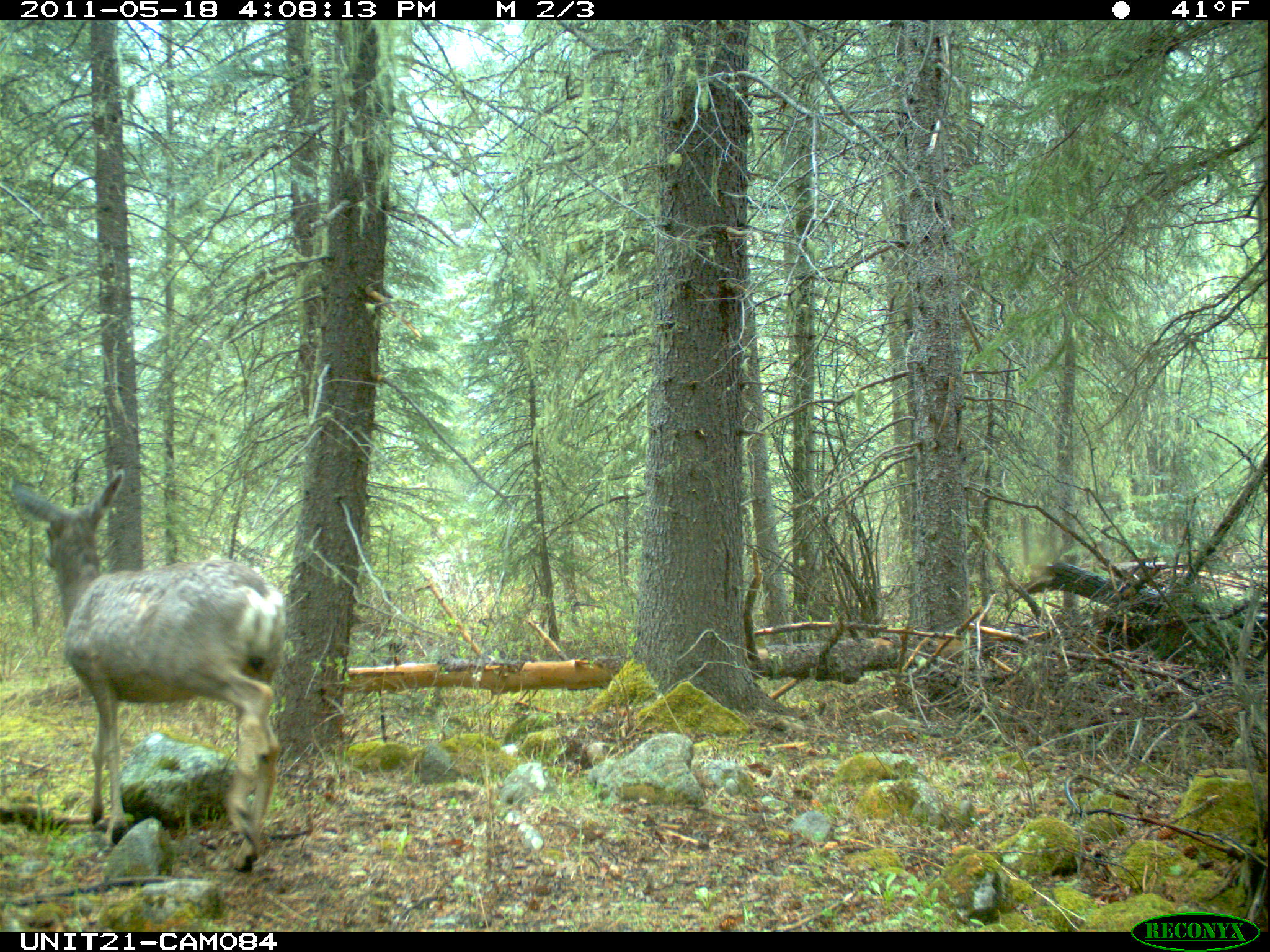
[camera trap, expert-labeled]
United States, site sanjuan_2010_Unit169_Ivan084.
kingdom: Animalia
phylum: Chordata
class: Mammalia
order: Artiodactyla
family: Cervidae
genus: Odocoileus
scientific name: Odocoileus hemionus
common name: mule deer